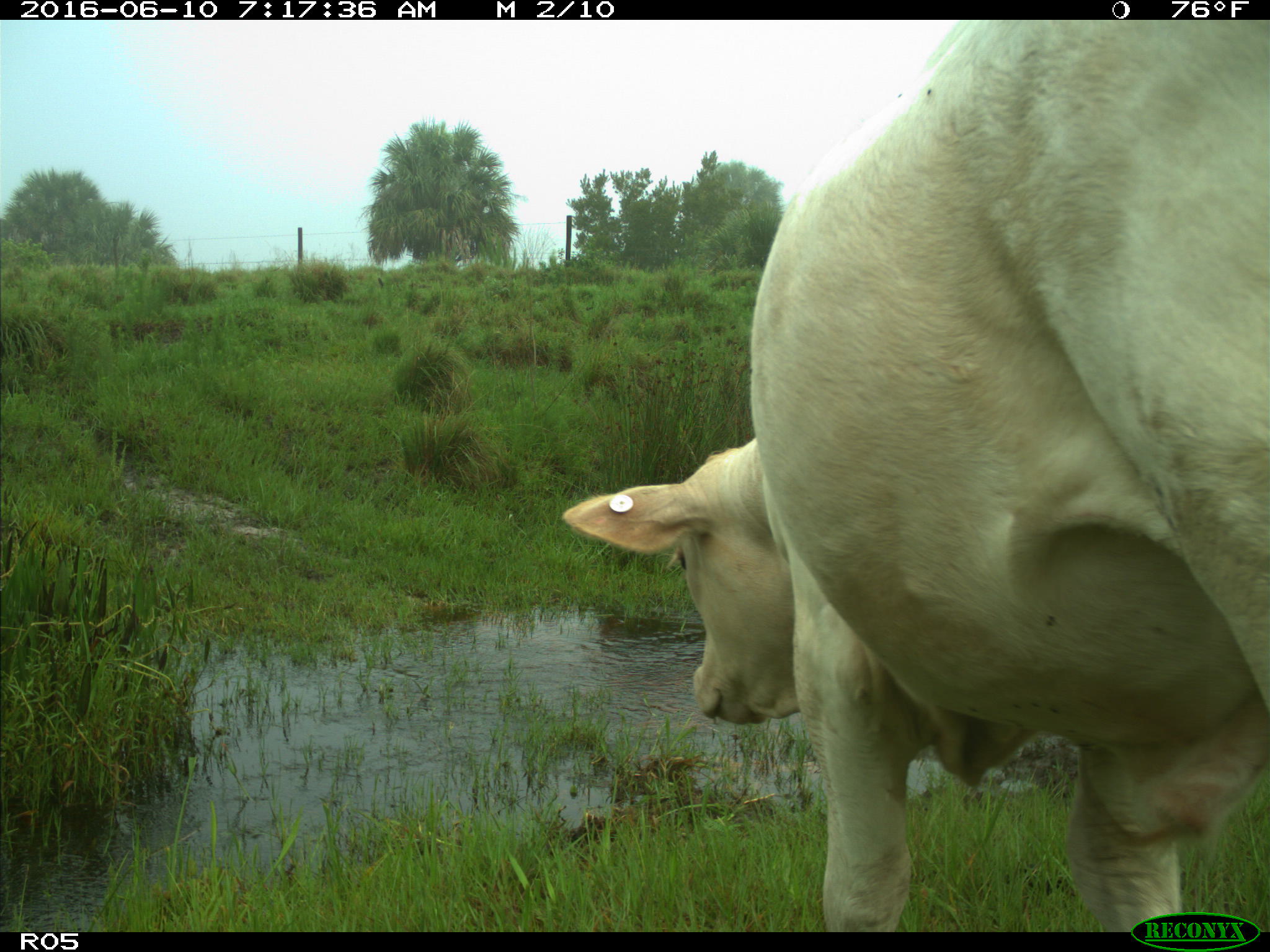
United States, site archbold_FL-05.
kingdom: Animalia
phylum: Chordata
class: Mammalia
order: Artiodactyla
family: Bovidae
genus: Bos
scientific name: Bos taurus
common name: domestic cow